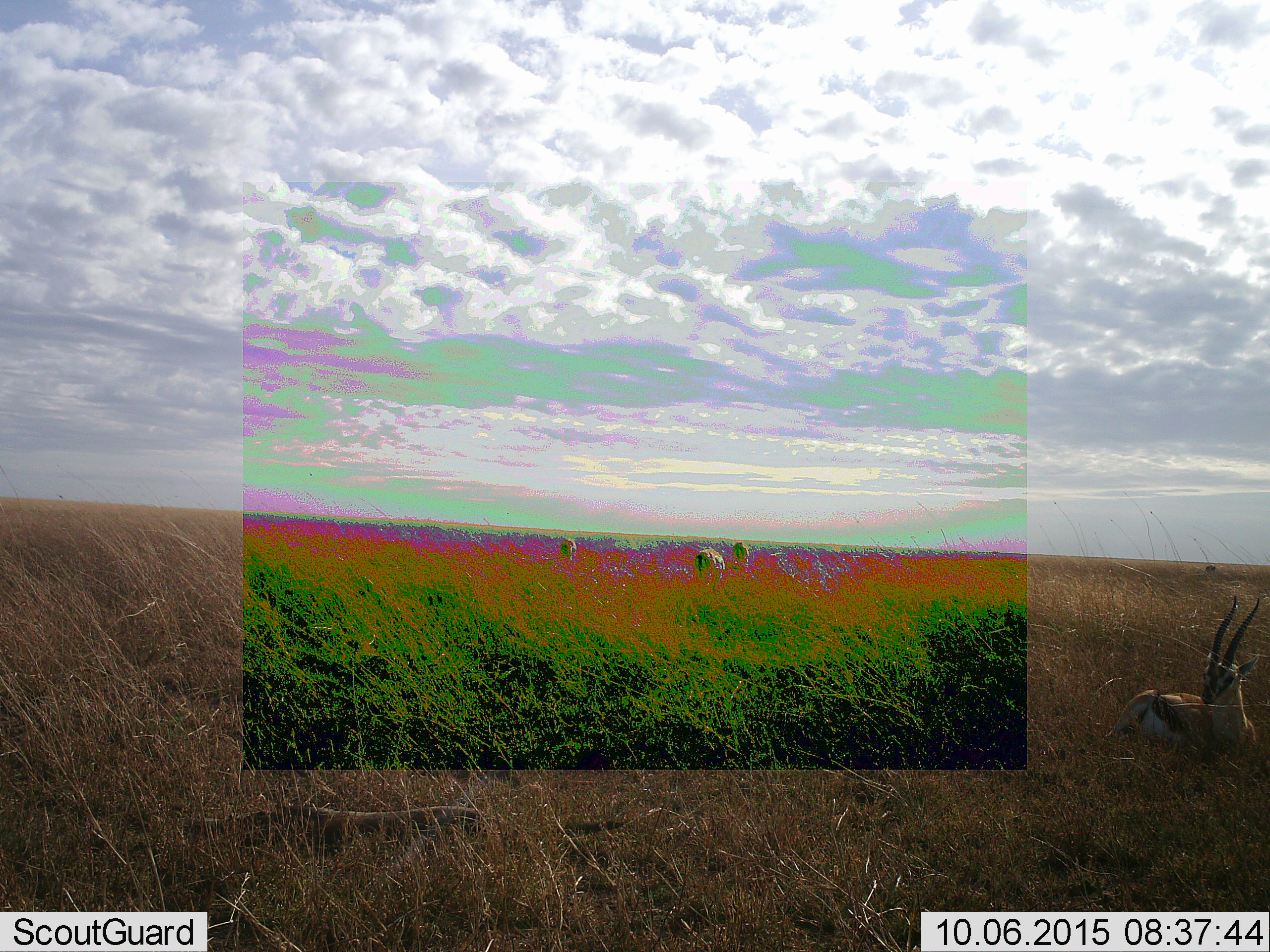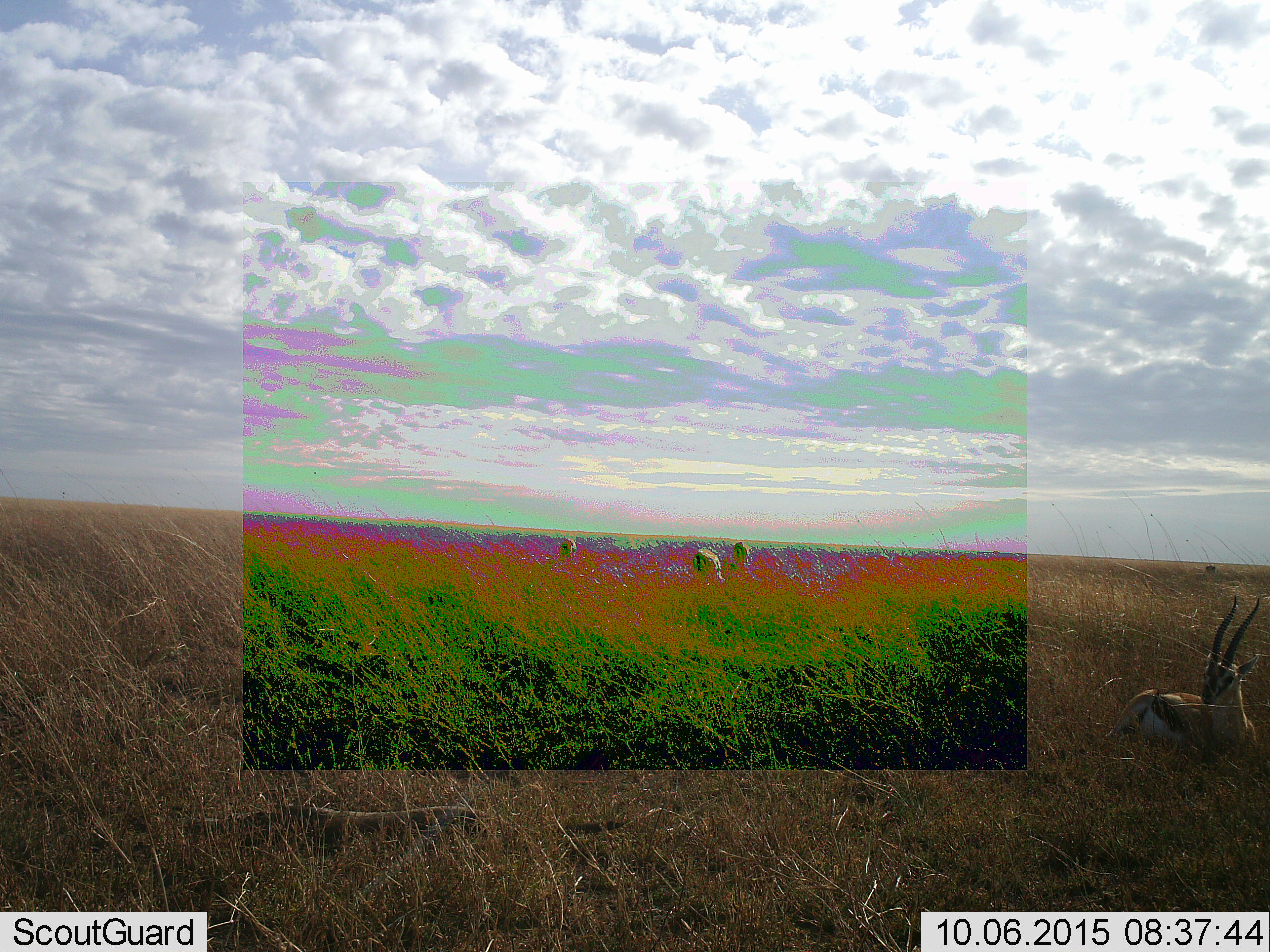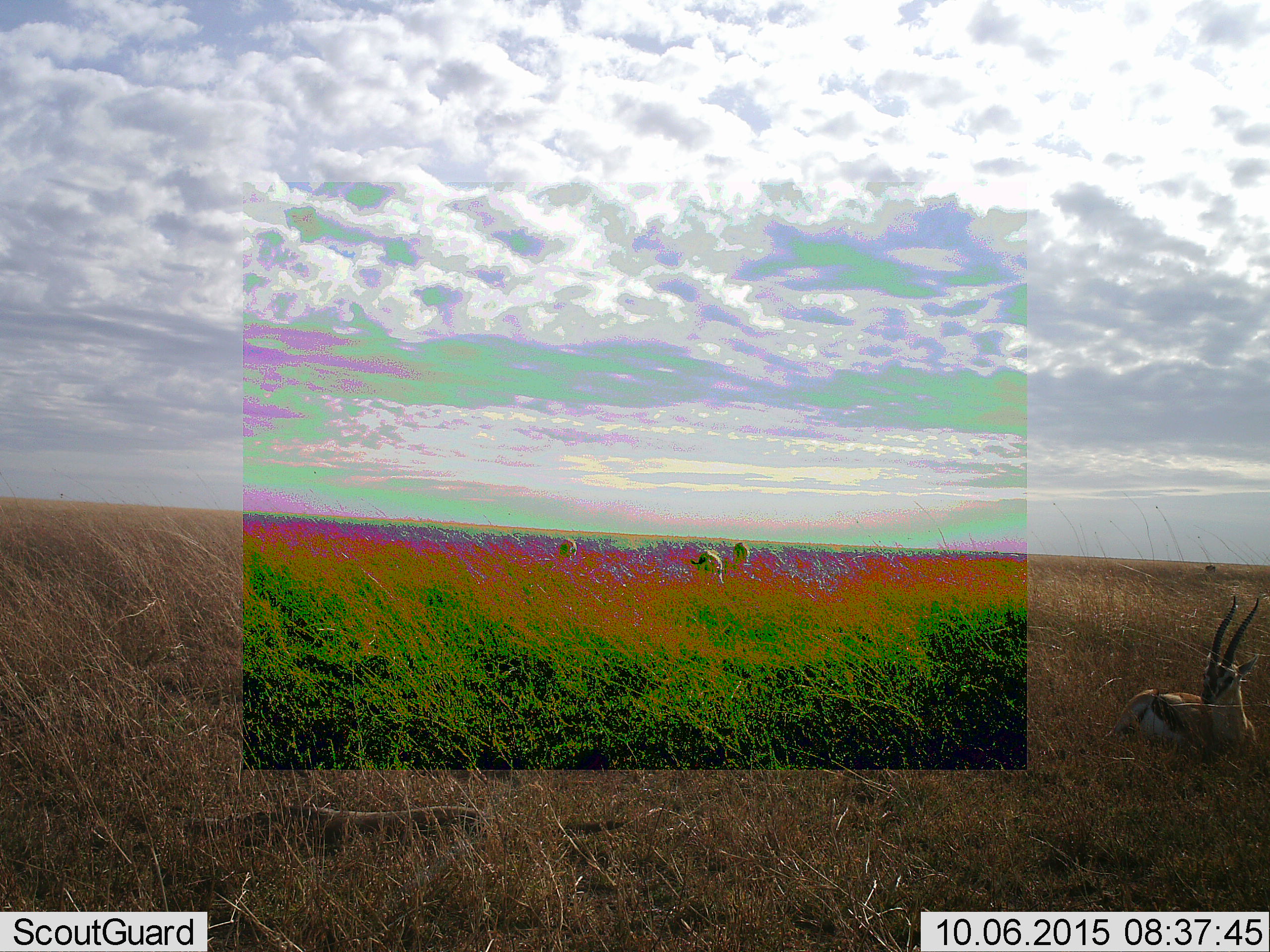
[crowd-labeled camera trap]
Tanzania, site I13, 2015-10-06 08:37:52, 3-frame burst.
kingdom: Animalia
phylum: Chordata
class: Mammalia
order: Artiodactyla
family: Bovidae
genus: Eudorcas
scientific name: Eudorcas thomsonii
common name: thomson's gazelle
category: gazellethomsons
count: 4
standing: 29%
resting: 100%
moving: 29%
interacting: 0%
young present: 0%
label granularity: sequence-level